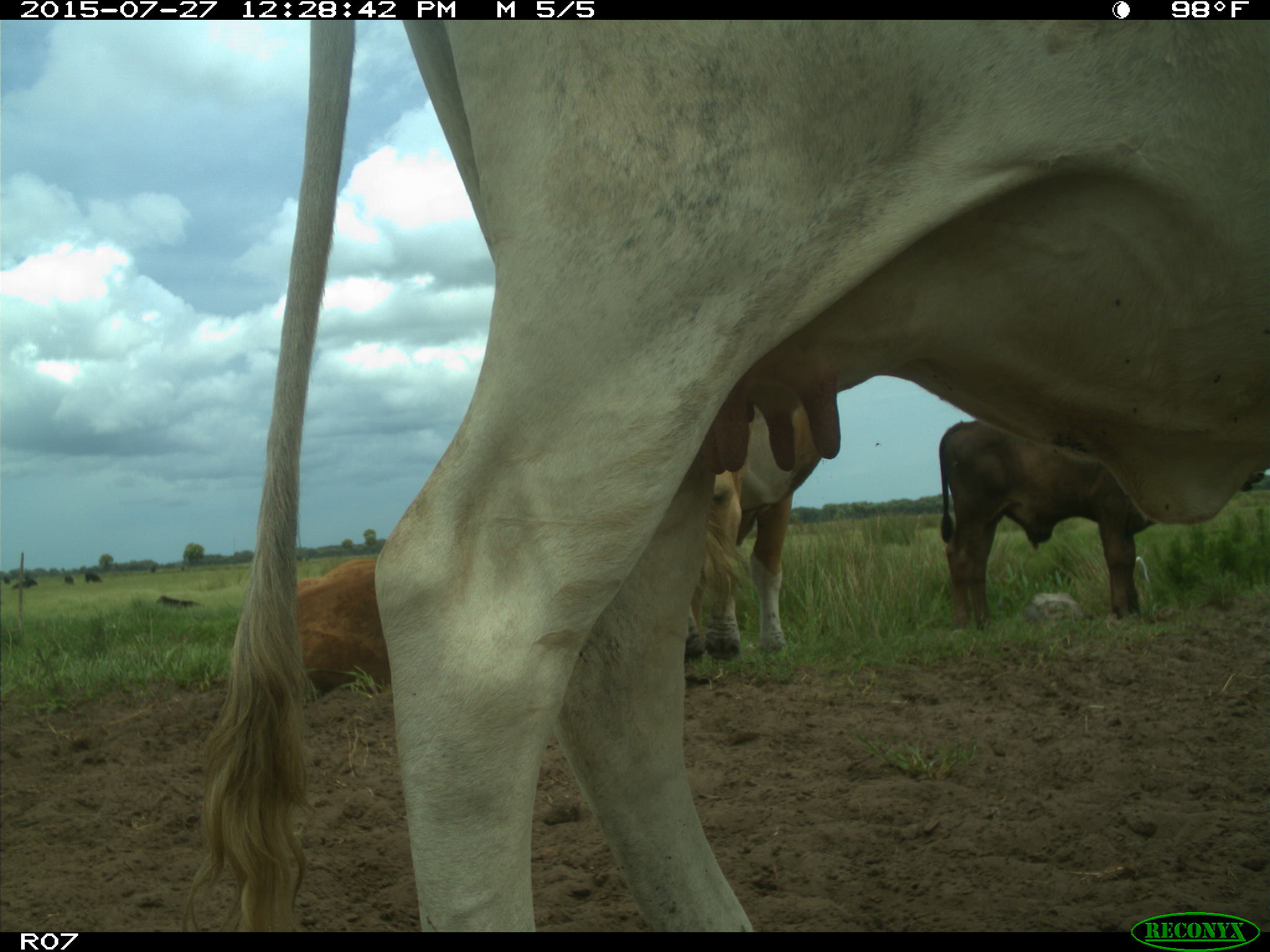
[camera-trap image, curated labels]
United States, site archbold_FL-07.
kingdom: Animalia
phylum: Chordata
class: Mammalia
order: Artiodactyla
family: Bovidae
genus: Bos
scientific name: Bos taurus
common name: domestic cow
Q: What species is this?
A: Bos taurus (domestic cow).